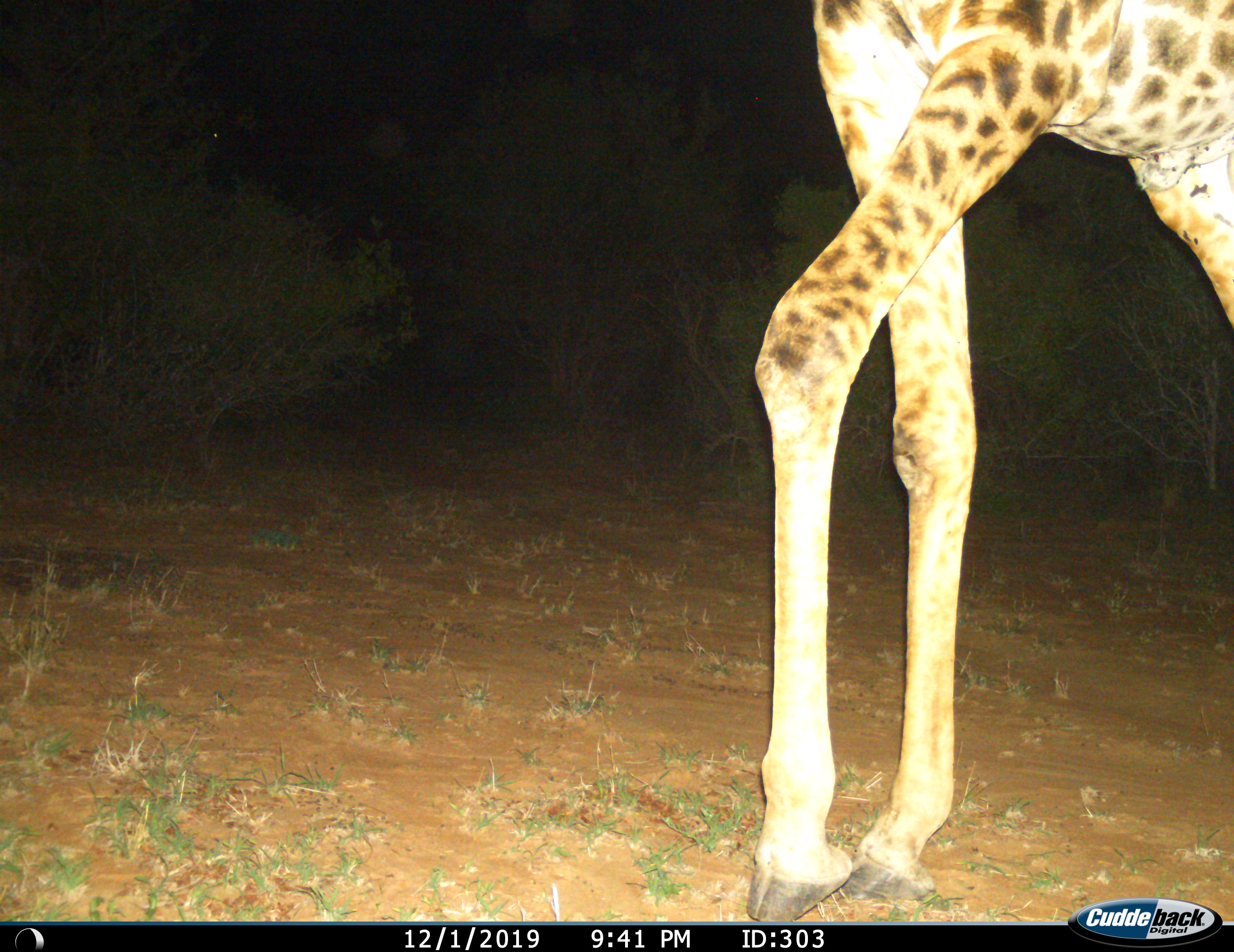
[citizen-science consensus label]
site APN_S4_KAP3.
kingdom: Animalia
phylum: Chordata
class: Mammalia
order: Artiodactyla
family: Giraffidae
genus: Giraffa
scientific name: Giraffa camelopardalis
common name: giraffe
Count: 1.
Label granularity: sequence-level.